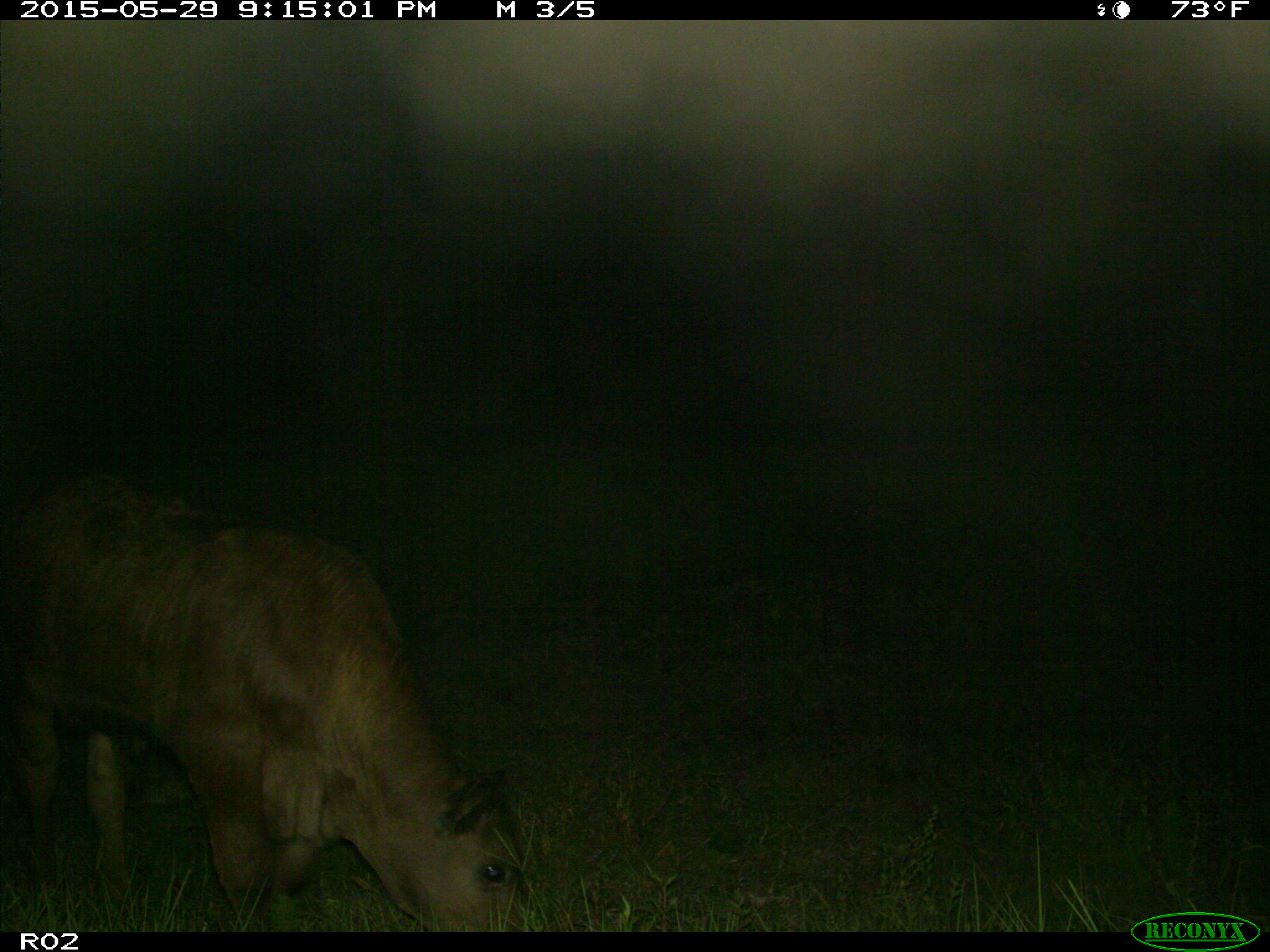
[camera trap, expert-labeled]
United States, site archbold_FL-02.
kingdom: Animalia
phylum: Chordata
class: Mammalia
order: Artiodactyla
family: Bovidae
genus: Bos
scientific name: Bos taurus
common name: domestic cow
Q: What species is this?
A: Bos taurus (domestic cow).